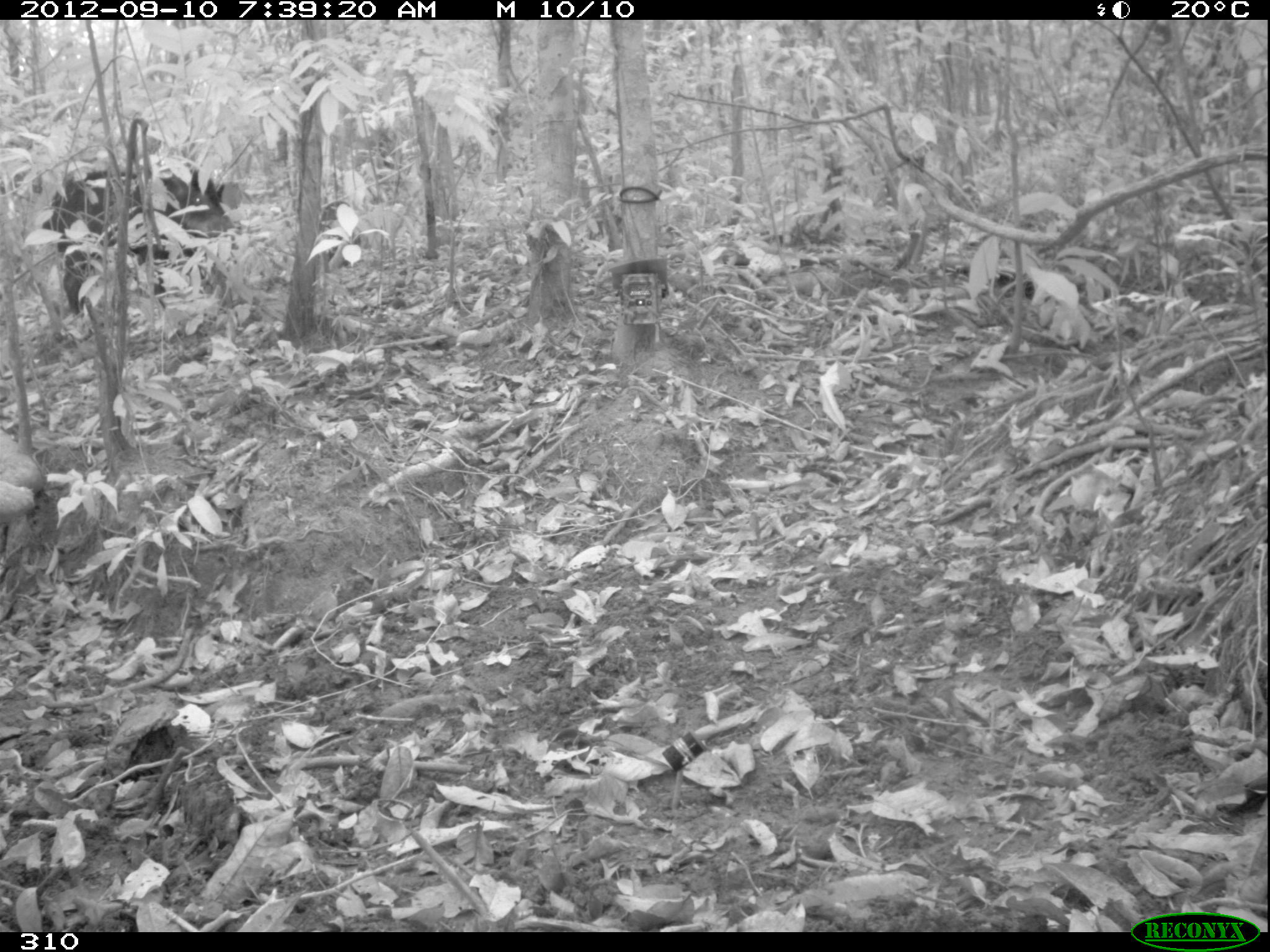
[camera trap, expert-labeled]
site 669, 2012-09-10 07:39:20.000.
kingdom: Animalia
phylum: Chordata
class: Mammalia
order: Artiodactyla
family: Tayassuidae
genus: Tayassu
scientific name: Tayassu pecari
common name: white-lipped peccary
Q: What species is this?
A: Tayassu pecari (white-lipped peccary).